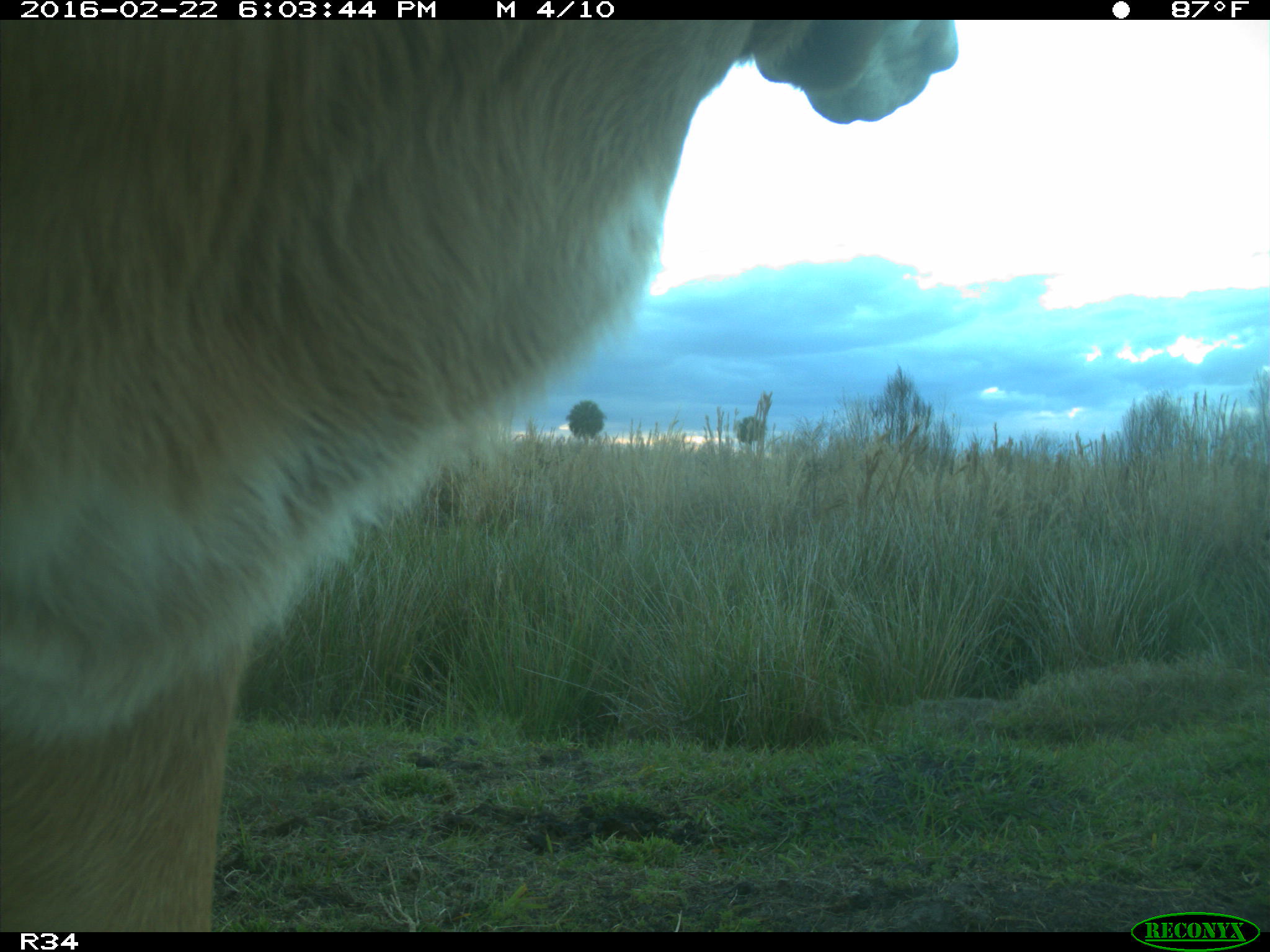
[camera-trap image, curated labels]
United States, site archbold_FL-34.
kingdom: Animalia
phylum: Chordata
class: Mammalia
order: Artiodactyla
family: Bovidae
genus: Bos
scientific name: Bos taurus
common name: domestic cow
Bos taurus (domestic cow).